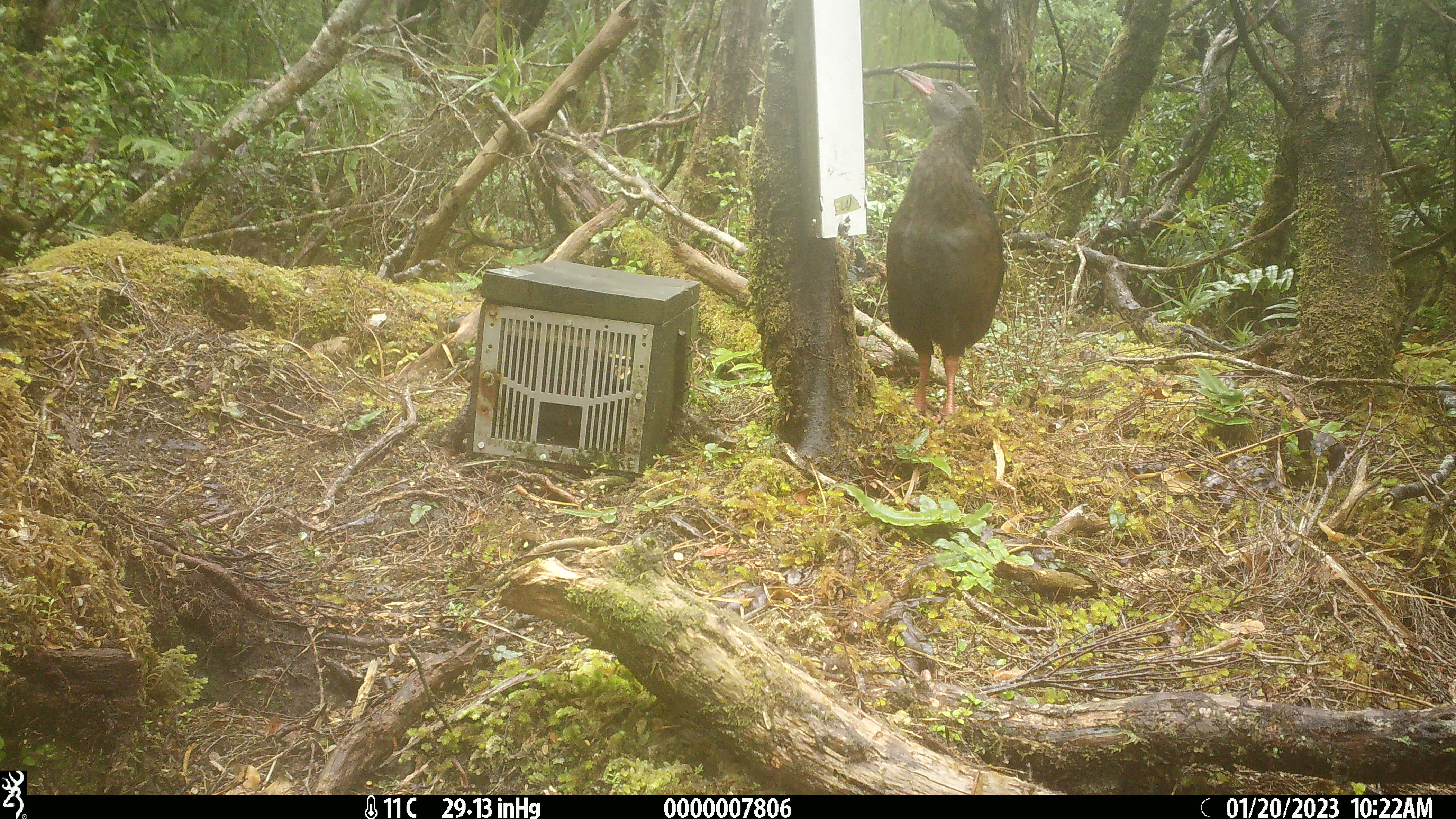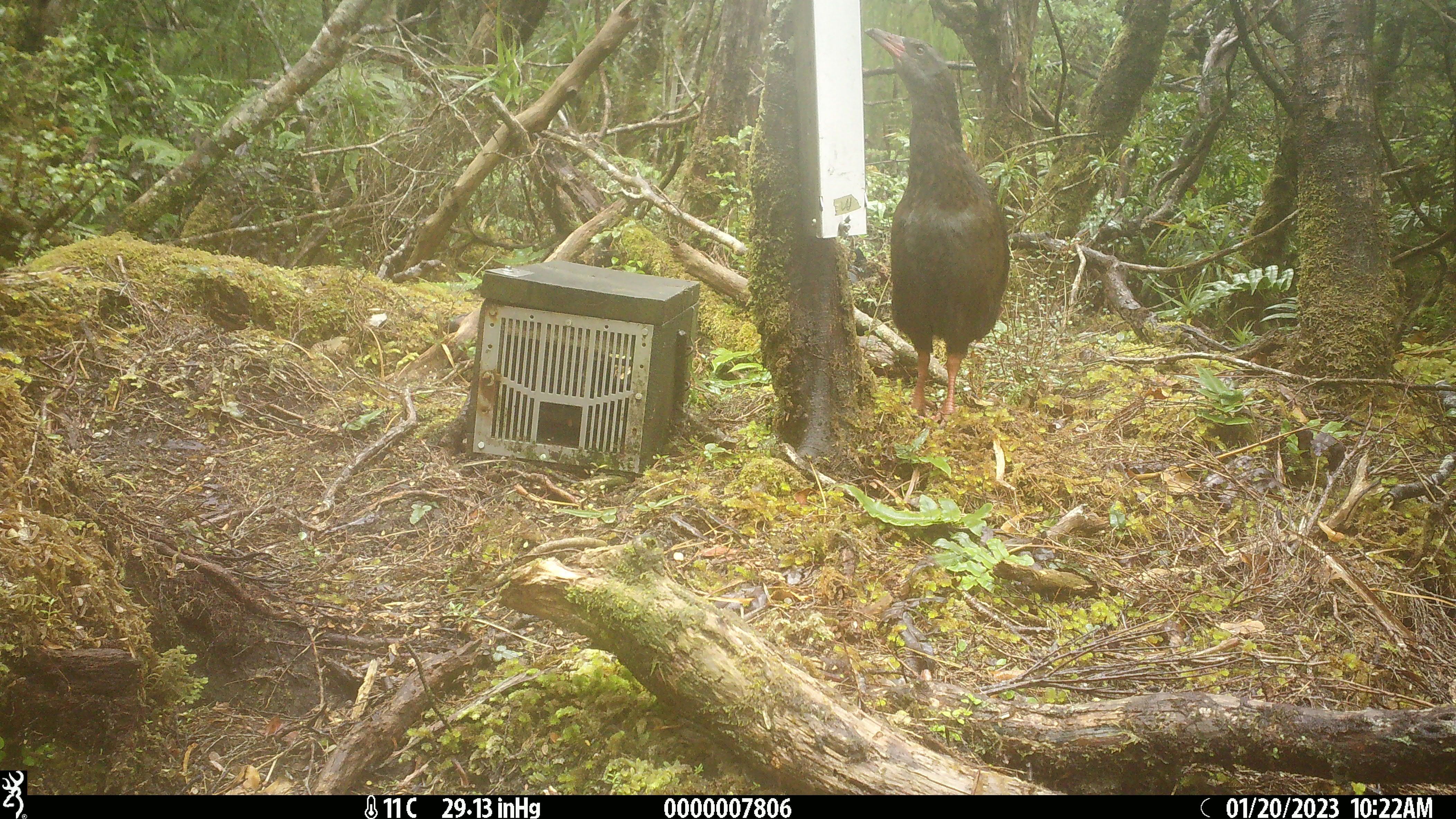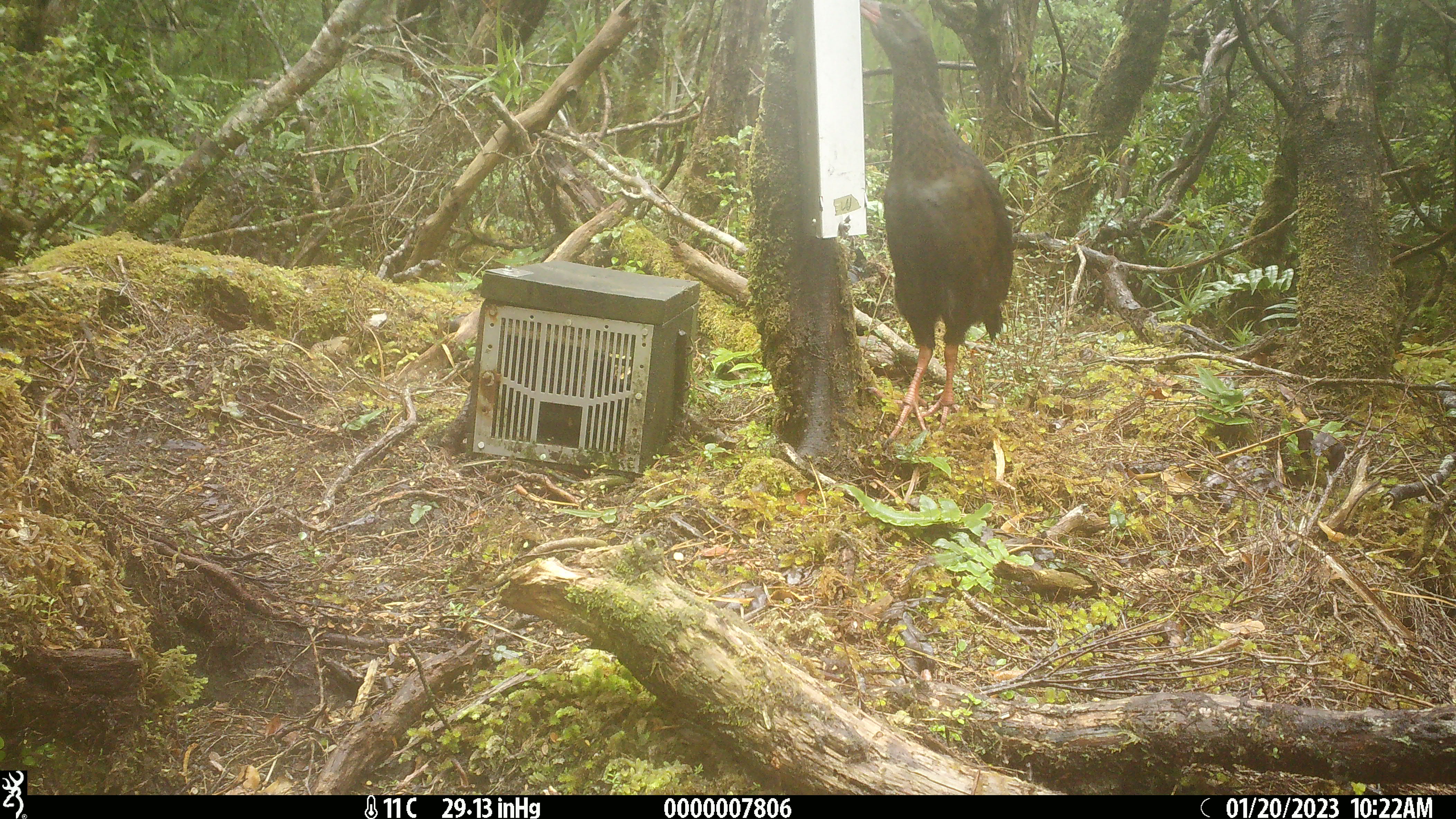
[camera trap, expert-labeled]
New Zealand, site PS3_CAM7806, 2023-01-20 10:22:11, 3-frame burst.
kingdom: Animalia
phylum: Chordata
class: Aves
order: Gruiformes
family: Rallidae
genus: Gallirallus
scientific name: Gallirallus australis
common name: weka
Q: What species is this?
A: Weka (Gallirallus australis).